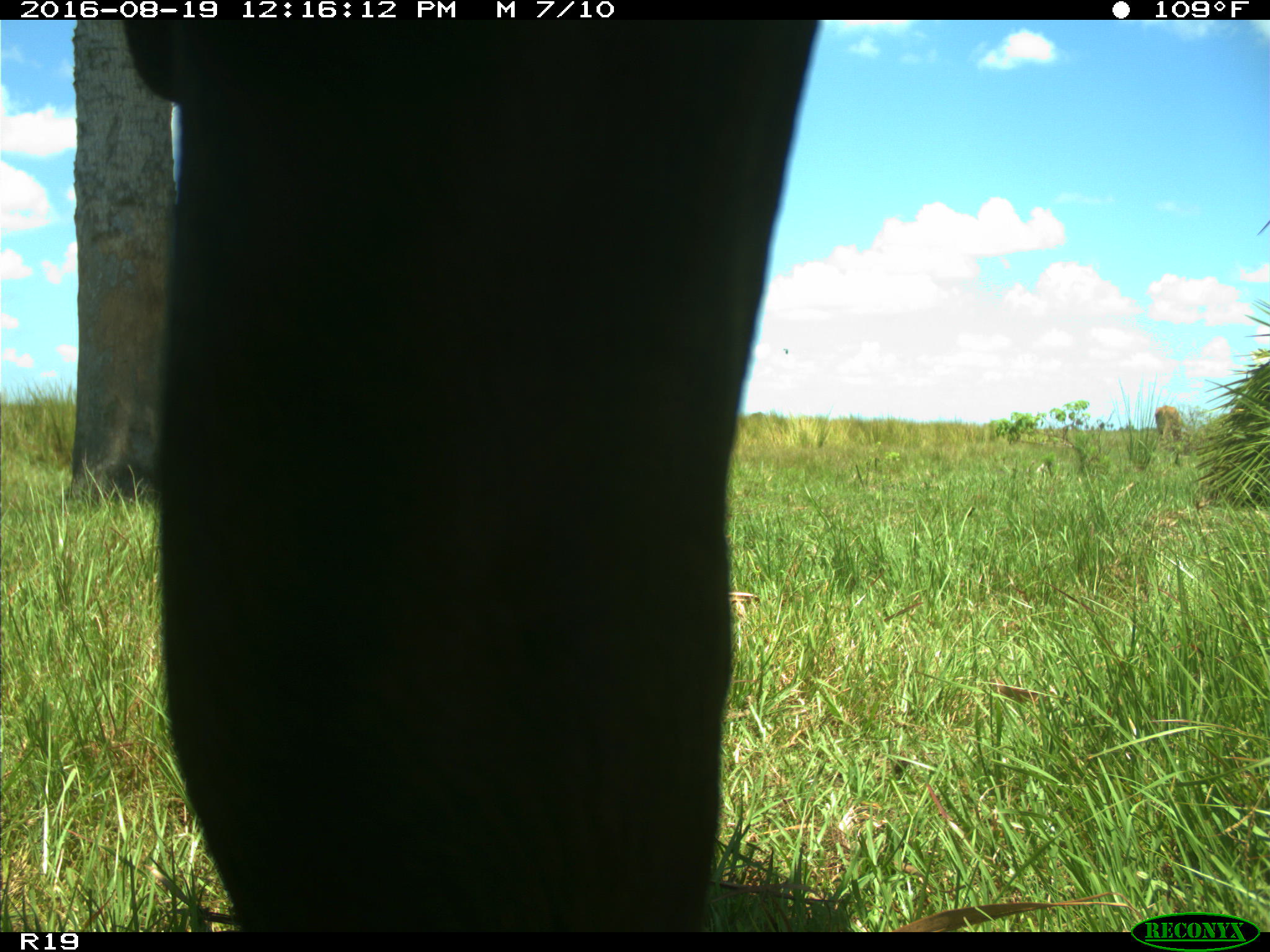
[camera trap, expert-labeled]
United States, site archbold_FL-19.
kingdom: Animalia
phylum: Chordata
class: Mammalia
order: Artiodactyla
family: Bovidae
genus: Bos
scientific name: Bos taurus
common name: domestic cow